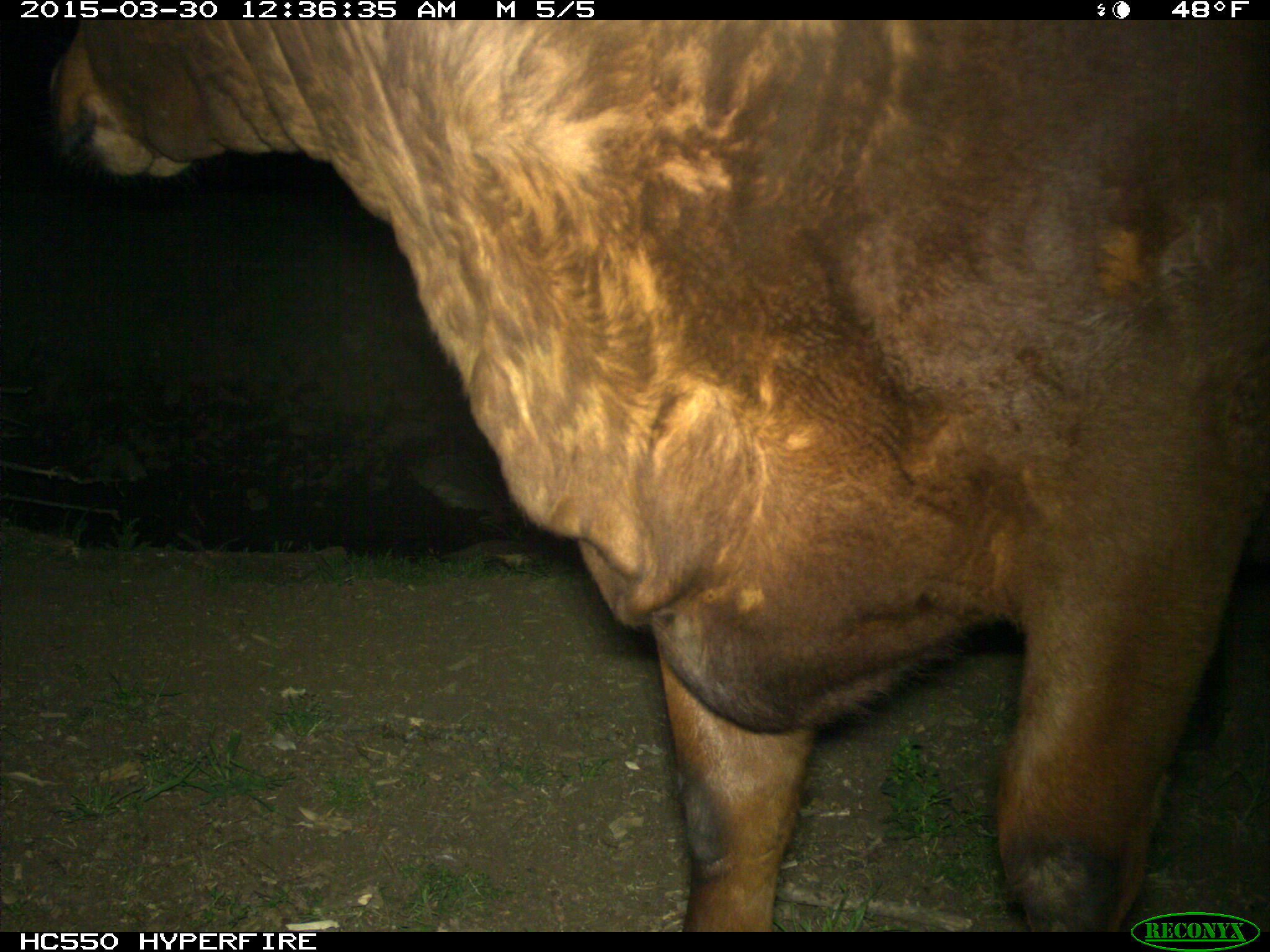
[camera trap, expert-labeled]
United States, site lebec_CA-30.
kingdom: Animalia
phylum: Chordata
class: Mammalia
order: Artiodactyla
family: Bovidae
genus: Bos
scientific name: Bos taurus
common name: domestic cow